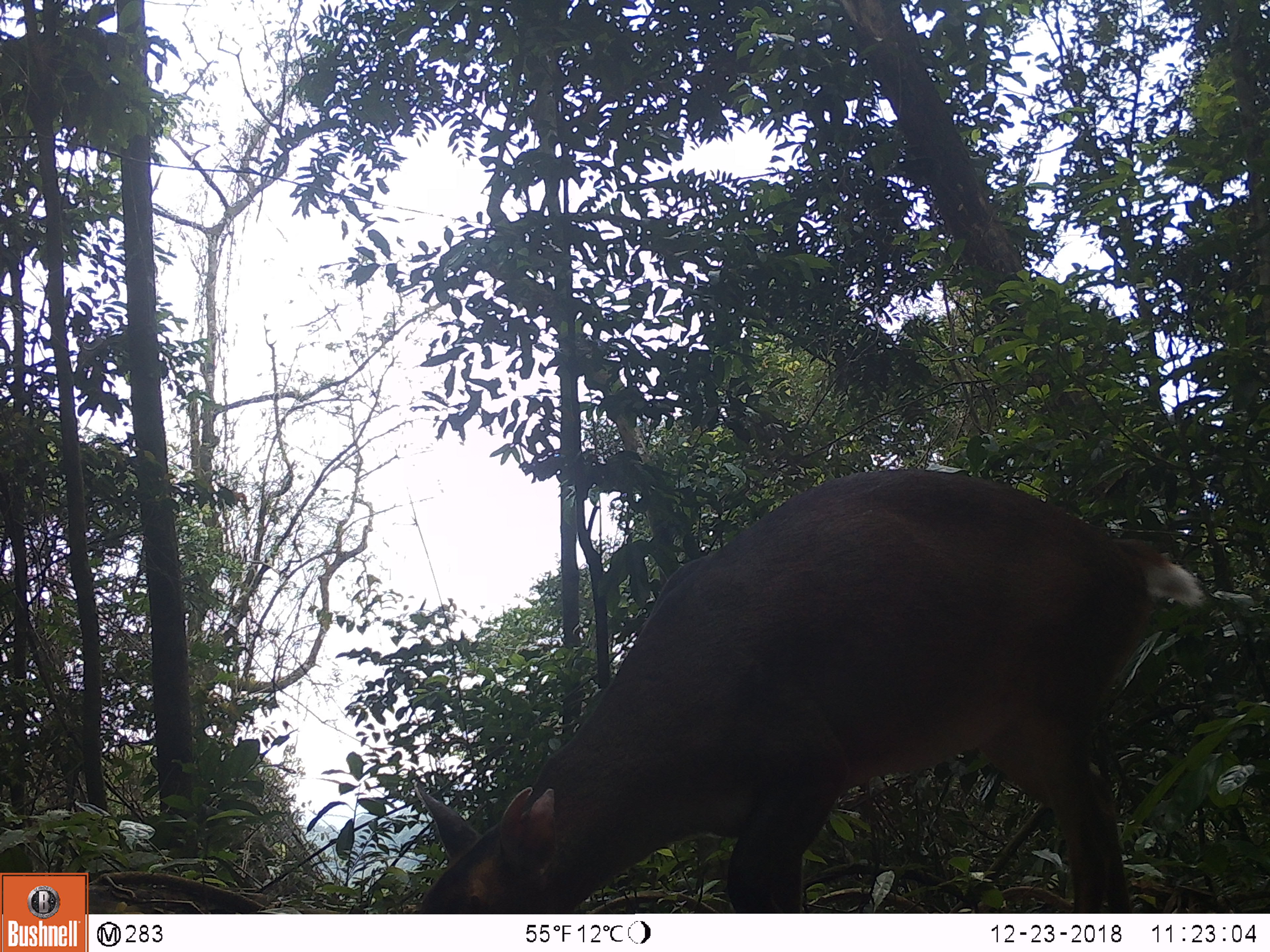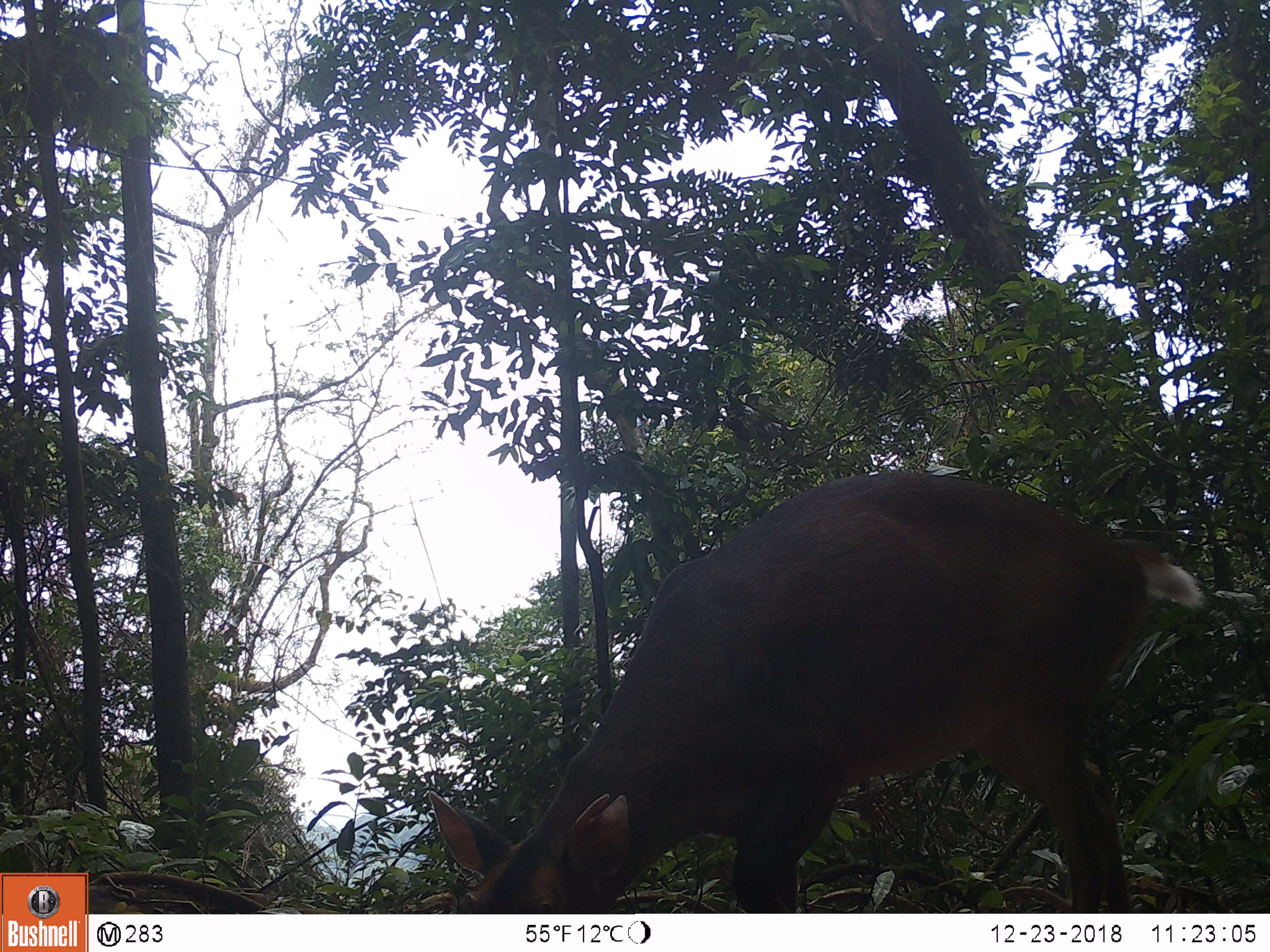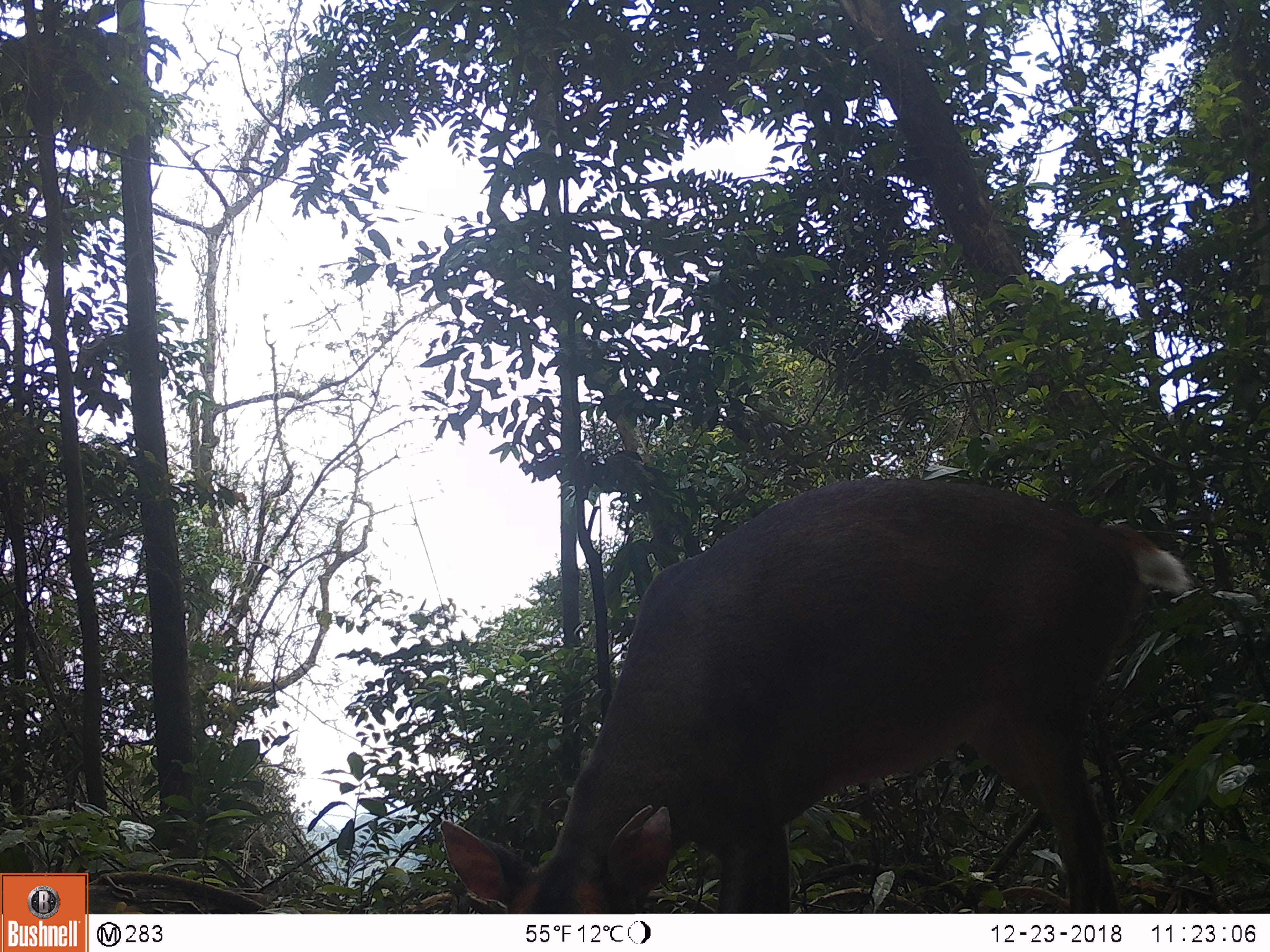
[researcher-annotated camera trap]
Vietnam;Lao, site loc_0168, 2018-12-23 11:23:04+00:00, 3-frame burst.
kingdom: Animalia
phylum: Chordata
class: Mammalia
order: Artiodactyla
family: Cervidae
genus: Muntiacus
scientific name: Muntiacus vuquangensis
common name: large-antlered muntjac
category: large antlered muntjac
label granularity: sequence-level